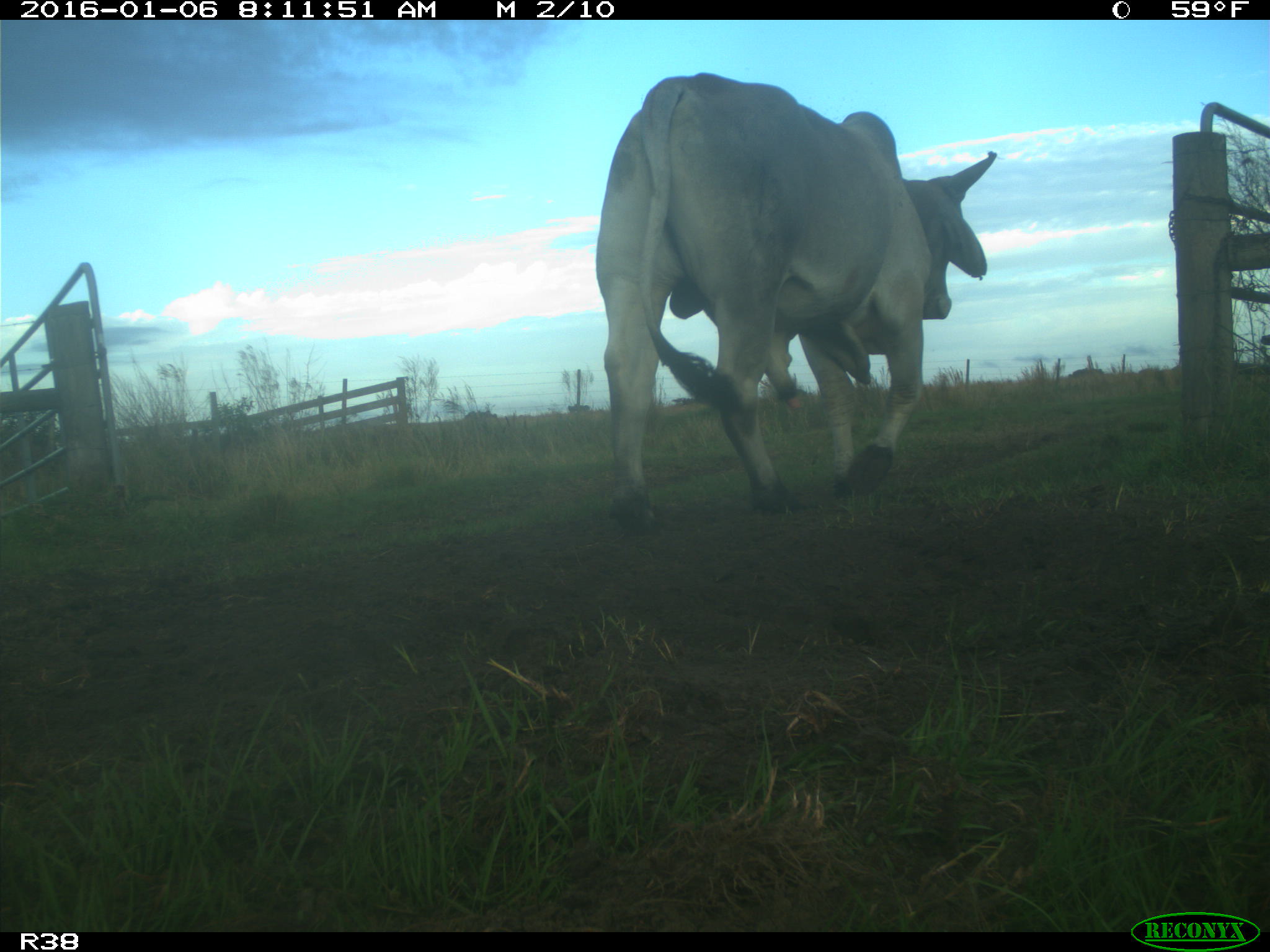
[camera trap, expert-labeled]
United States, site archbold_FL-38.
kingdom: Animalia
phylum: Chordata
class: Mammalia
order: Artiodactyla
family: Bovidae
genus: Bos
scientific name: Bos taurus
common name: domestic cow